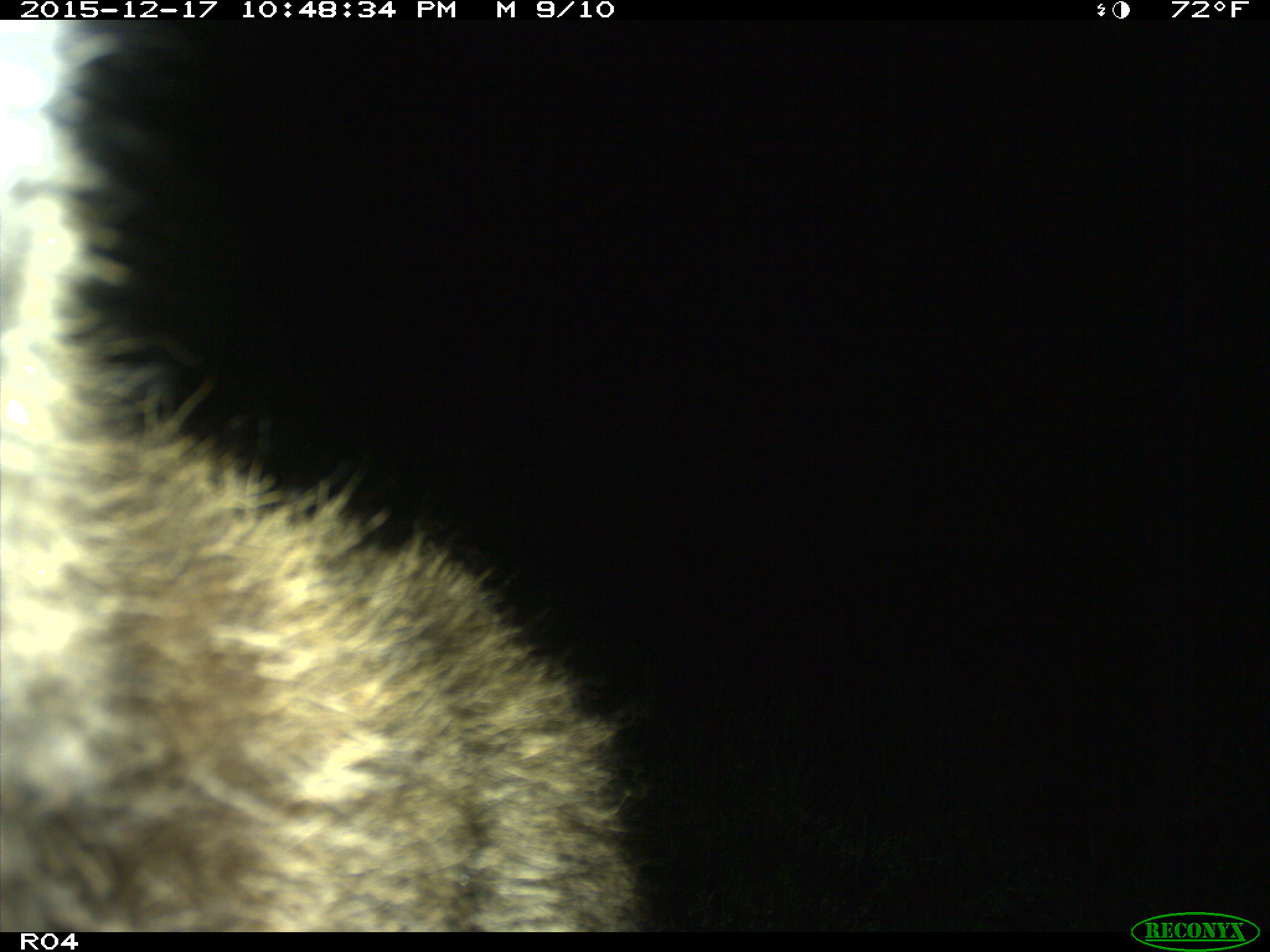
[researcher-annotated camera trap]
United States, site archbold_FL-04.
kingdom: Animalia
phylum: Chordata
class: Mammalia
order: Carnivora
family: Canidae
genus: Canis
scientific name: Canis latrans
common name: coyote